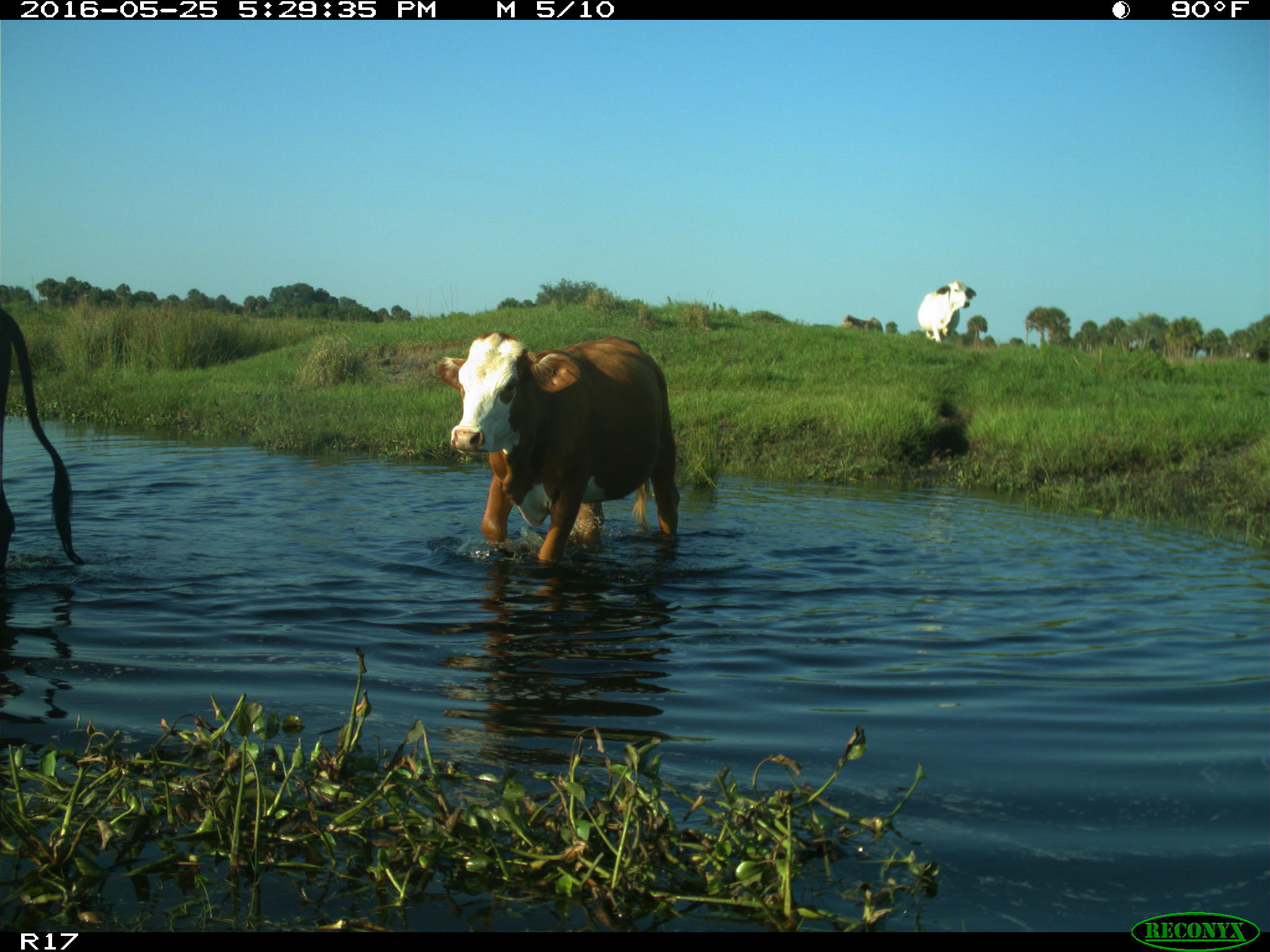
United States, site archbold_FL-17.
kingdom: Animalia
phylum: Chordata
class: Mammalia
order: Artiodactyla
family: Bovidae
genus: Bos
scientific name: Bos taurus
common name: domestic cow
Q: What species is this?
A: Bos taurus (domestic cow).